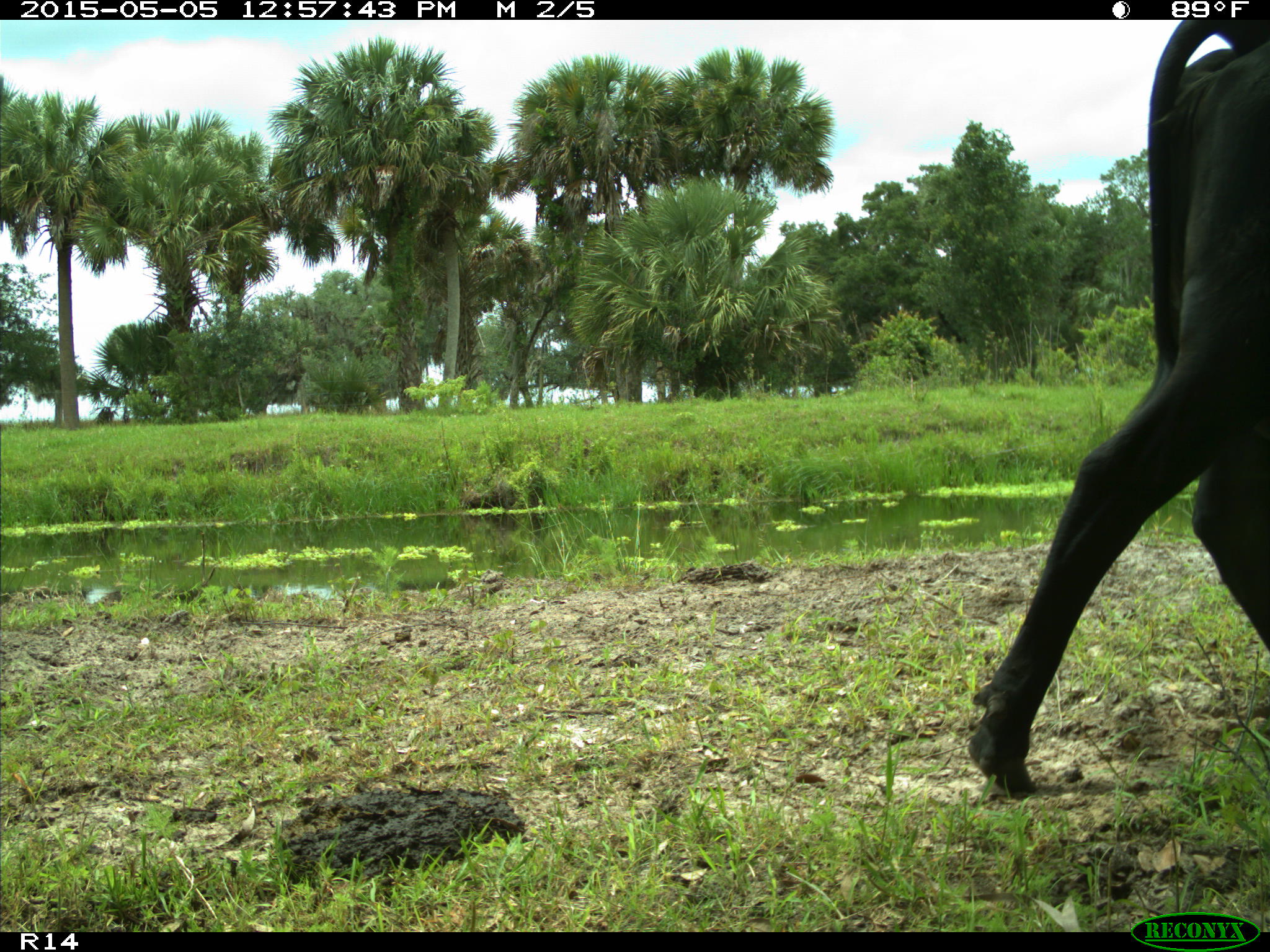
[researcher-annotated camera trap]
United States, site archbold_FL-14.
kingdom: Animalia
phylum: Chordata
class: Mammalia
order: Artiodactyla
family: Bovidae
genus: Bos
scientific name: Bos taurus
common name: domestic cow